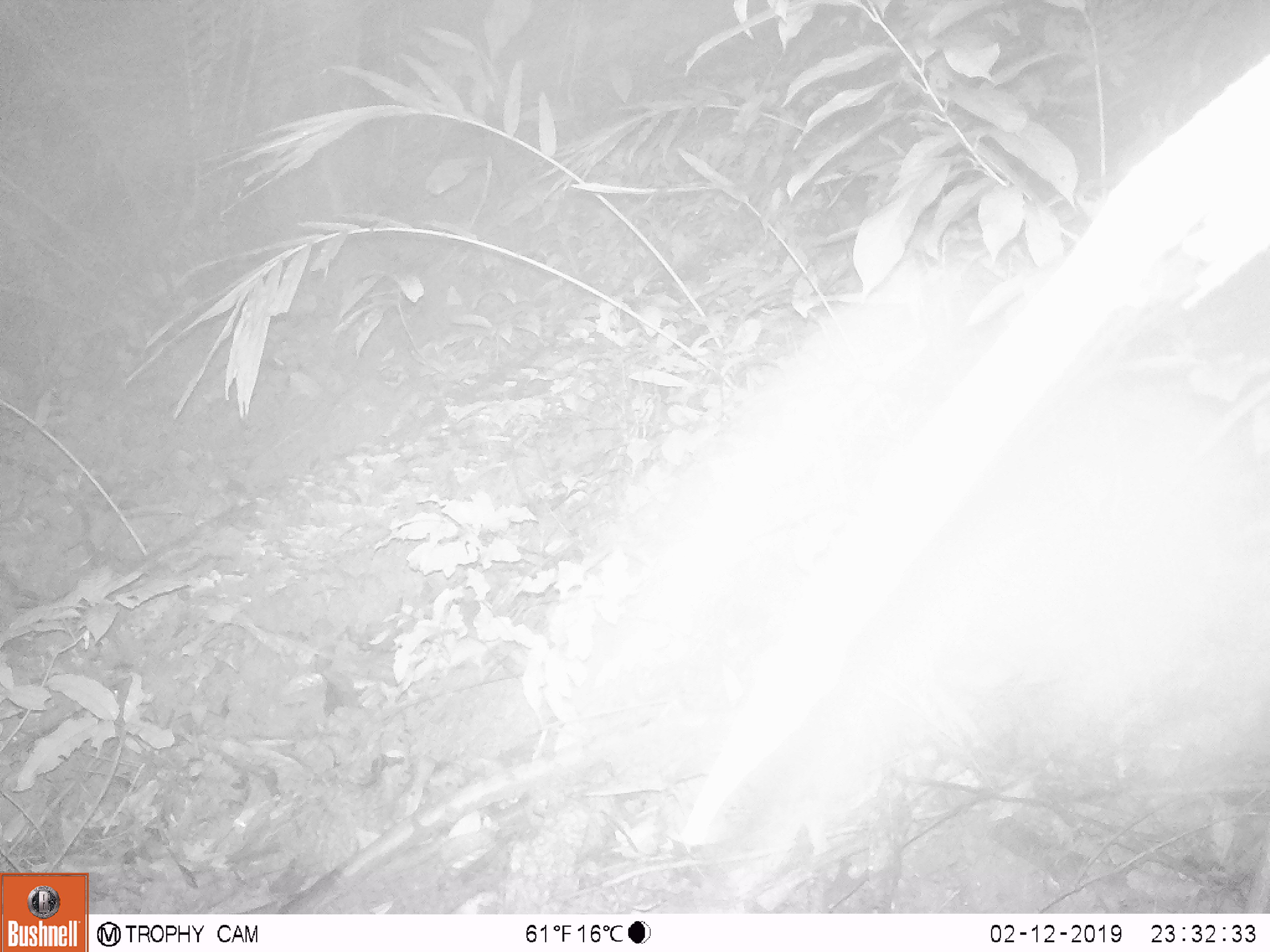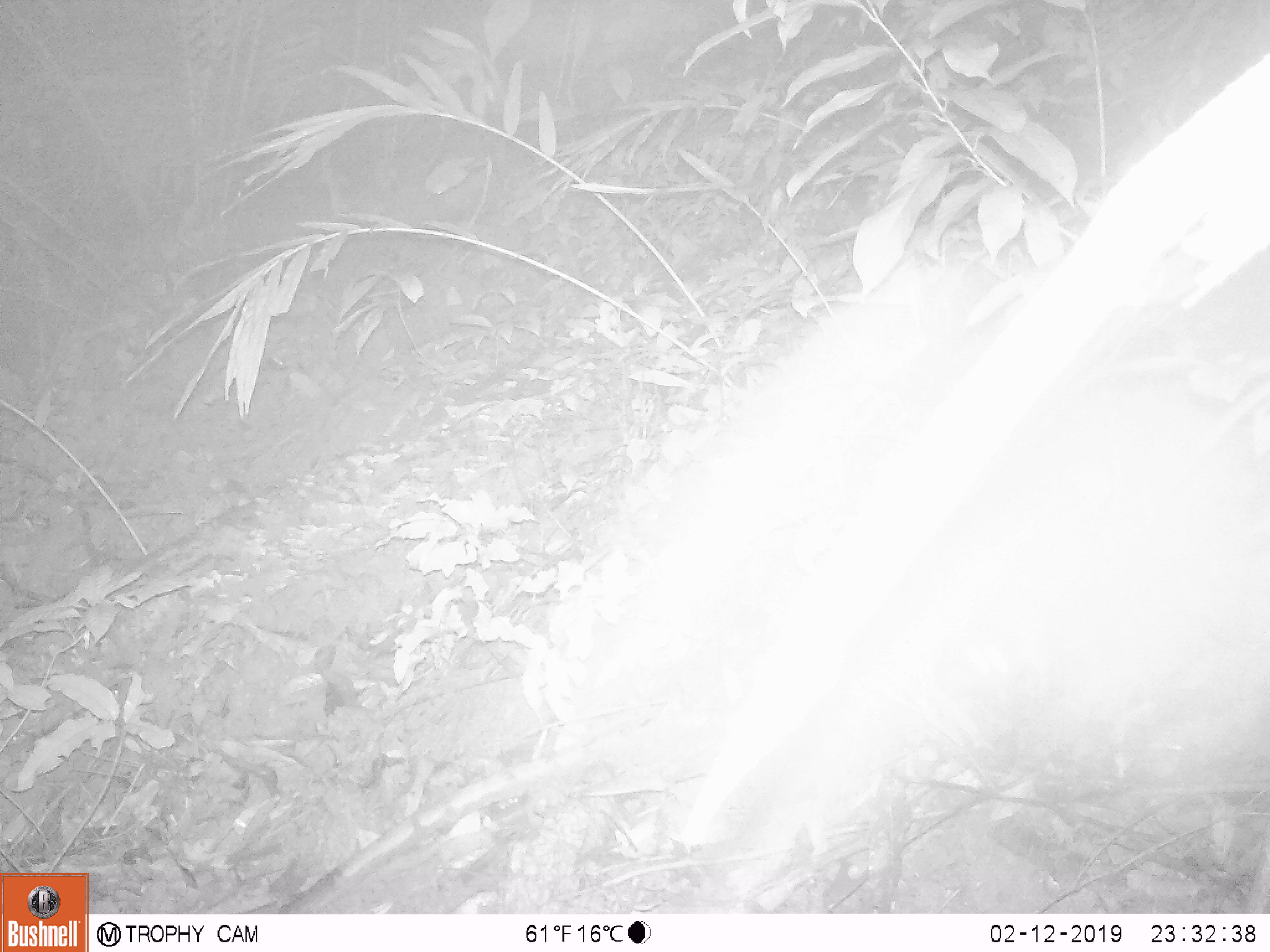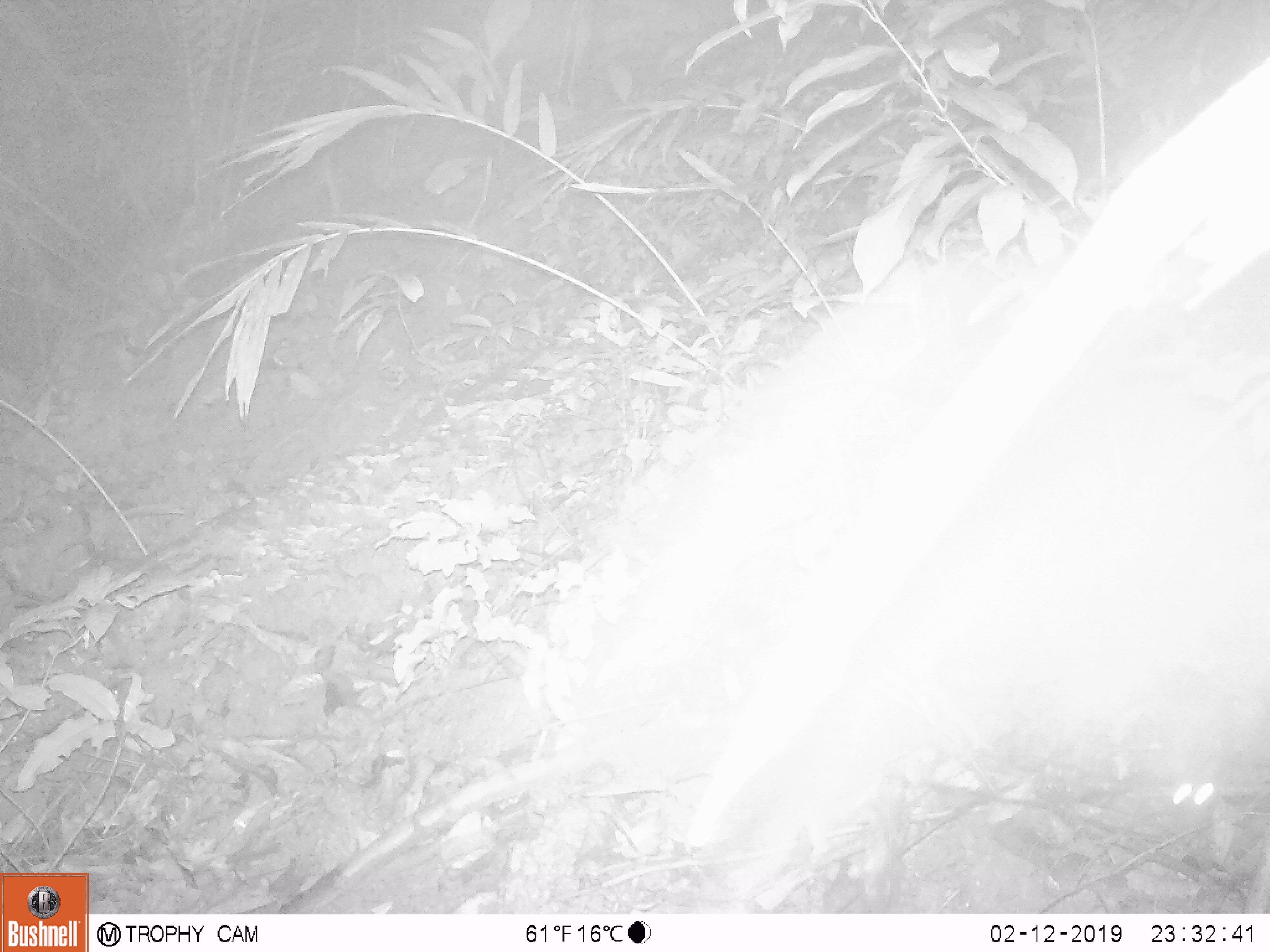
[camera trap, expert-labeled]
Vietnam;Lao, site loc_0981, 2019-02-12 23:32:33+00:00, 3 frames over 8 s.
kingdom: Animalia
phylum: Chordata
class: Mammalia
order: Rodentia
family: Muridae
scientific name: Muridae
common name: old-world mice and rats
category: unidentified murid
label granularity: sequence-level